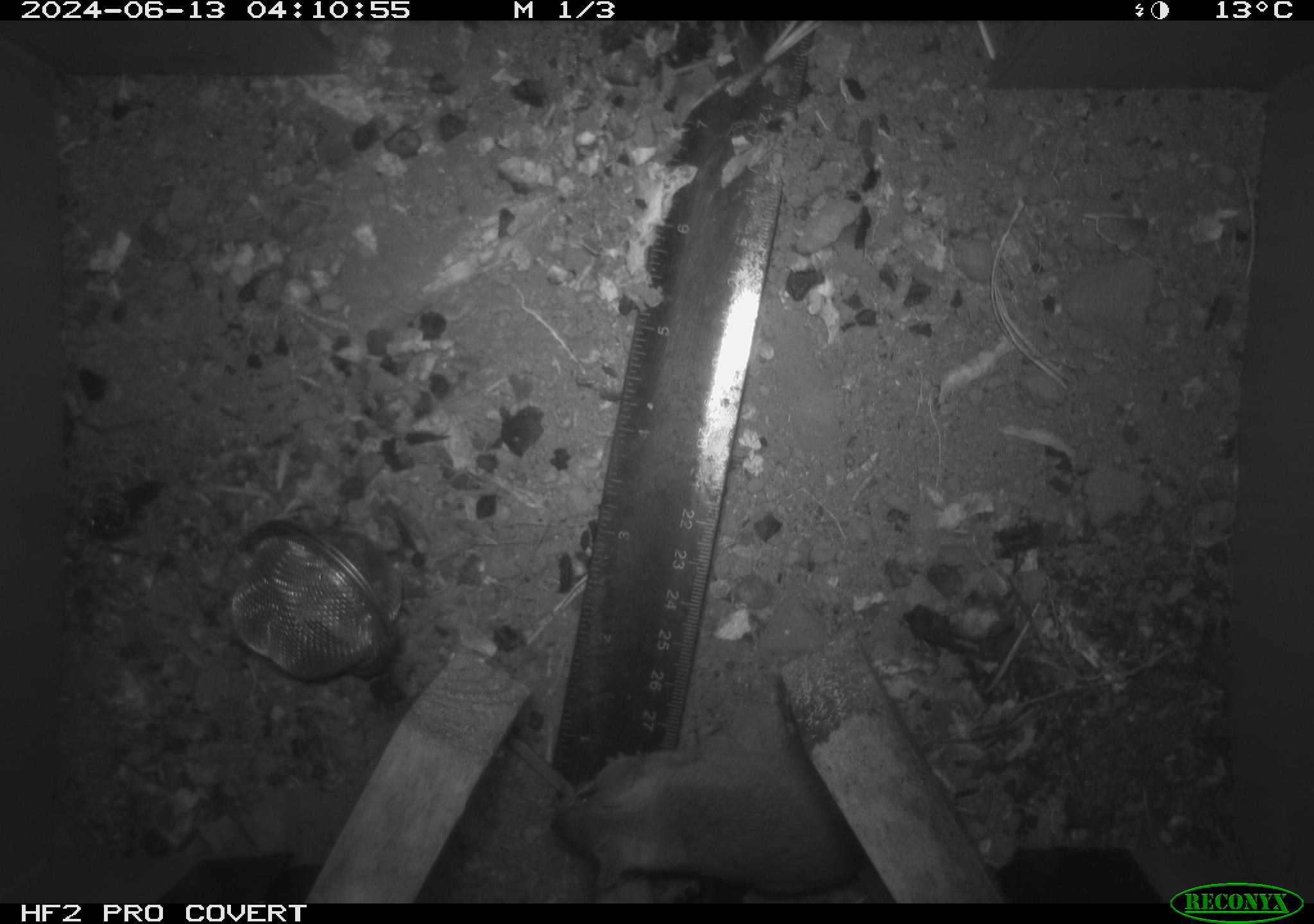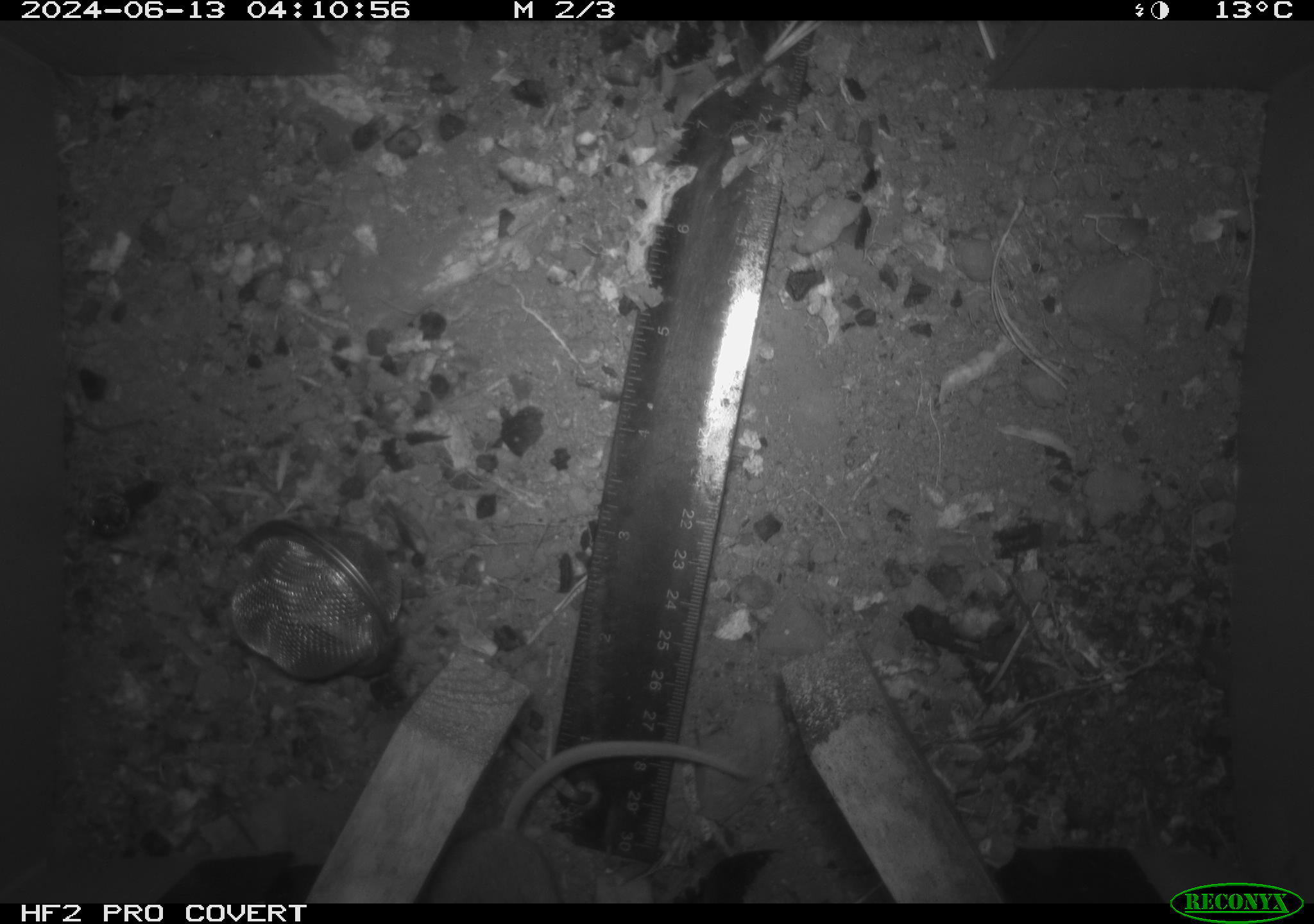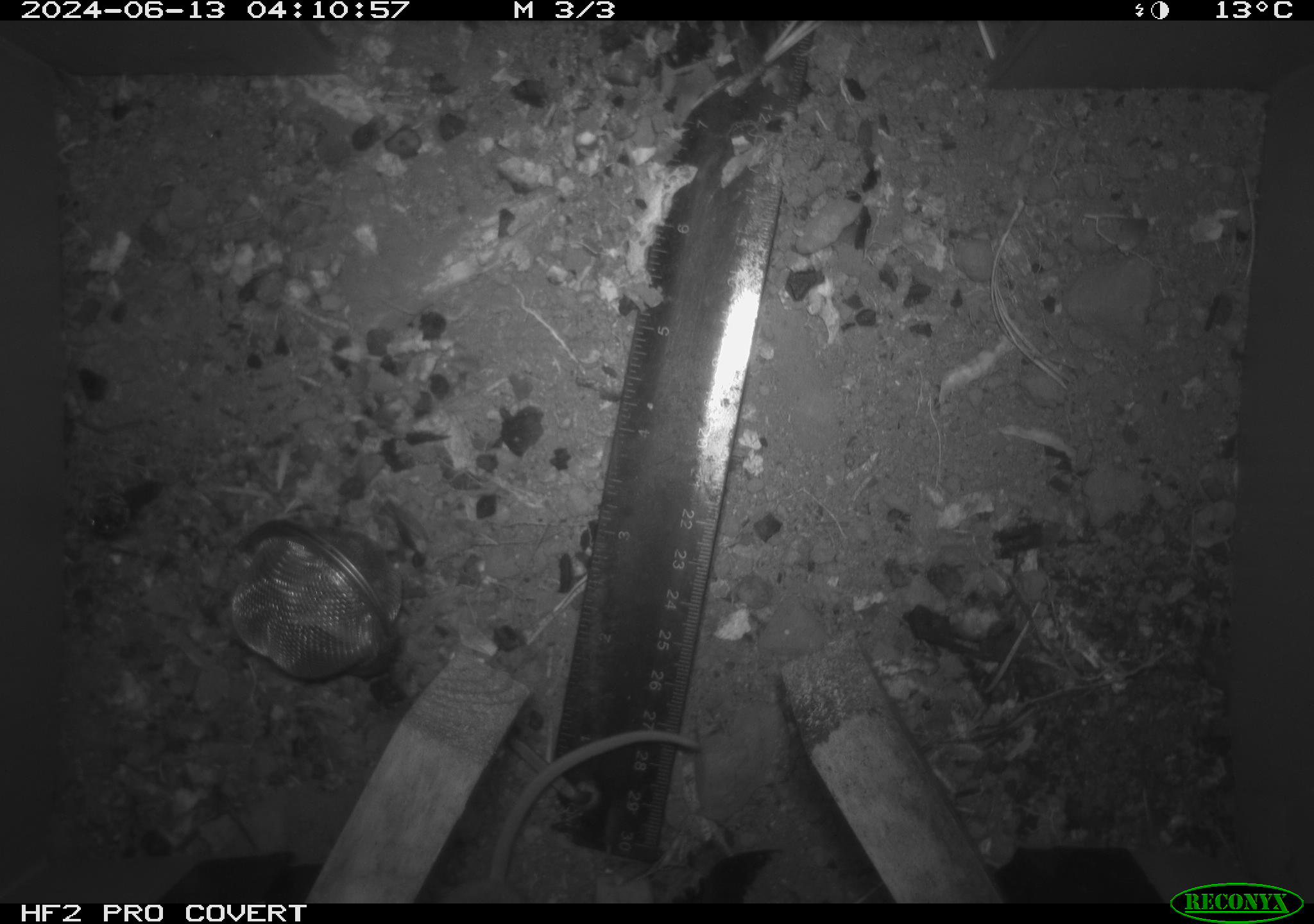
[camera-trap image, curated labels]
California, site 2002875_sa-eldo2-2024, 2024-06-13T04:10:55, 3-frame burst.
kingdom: Animalia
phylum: Chordata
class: Mammalia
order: Rodentia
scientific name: Rodentia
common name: mouse species